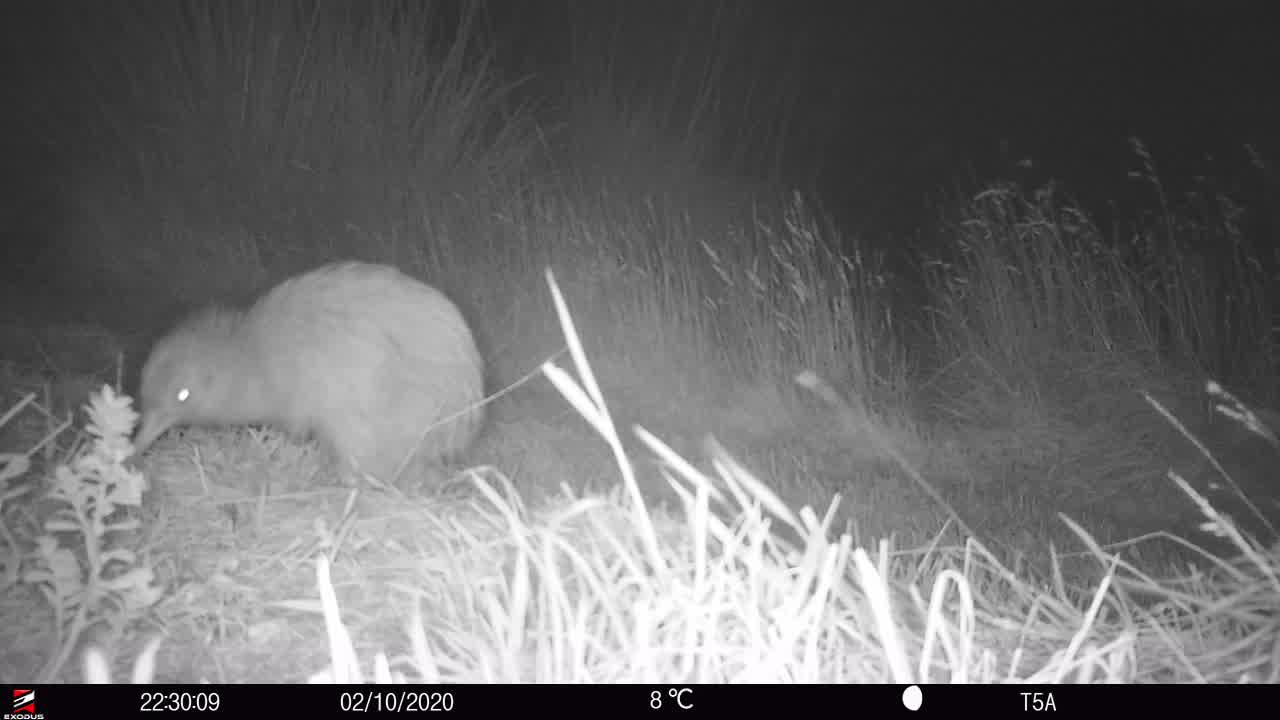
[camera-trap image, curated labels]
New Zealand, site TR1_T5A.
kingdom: Animalia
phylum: Chordata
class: Aves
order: Apterygiformes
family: Apterygidae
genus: Apteryx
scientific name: Apteryx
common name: kiwi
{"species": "kiwi (Apteryx)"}